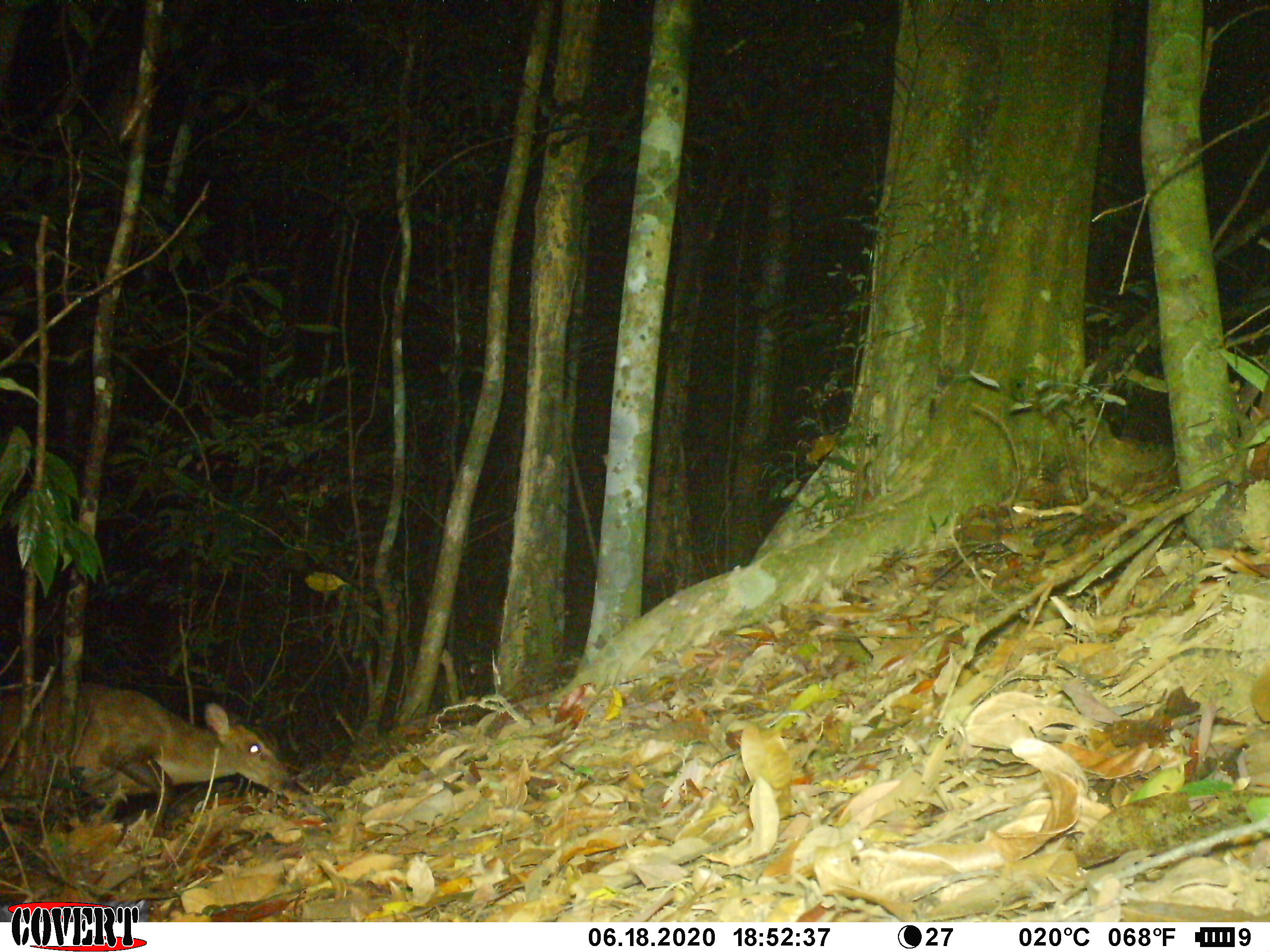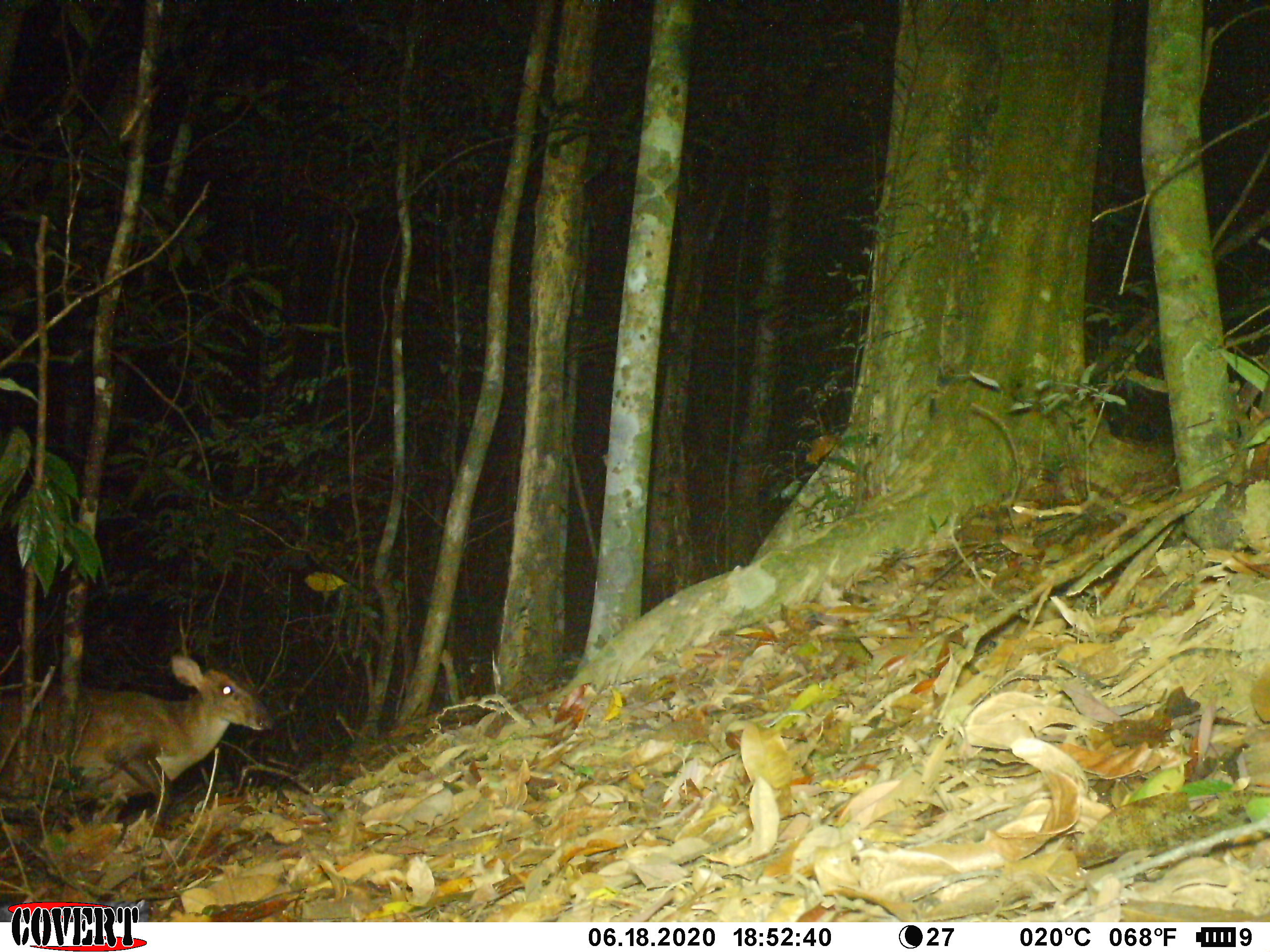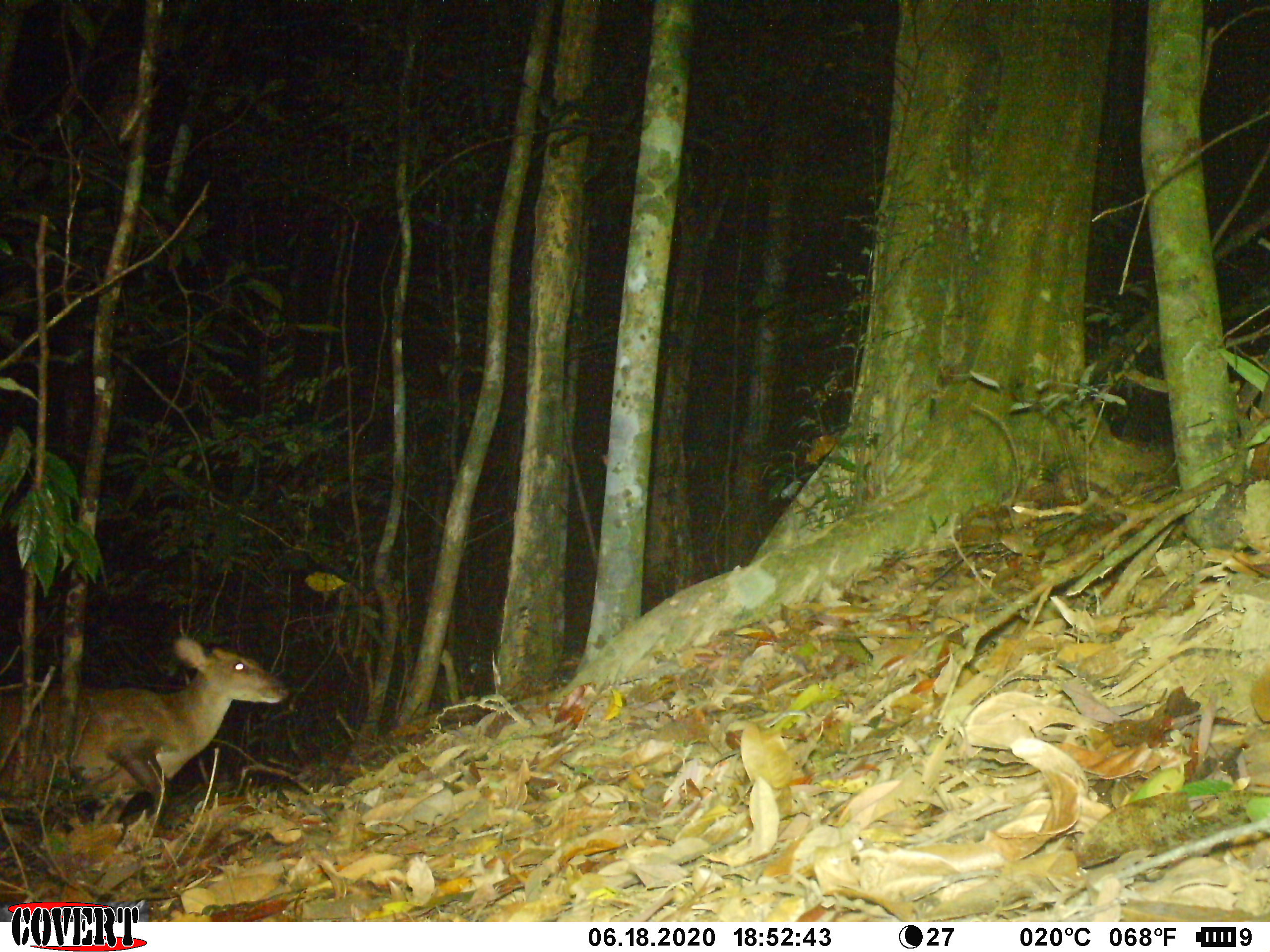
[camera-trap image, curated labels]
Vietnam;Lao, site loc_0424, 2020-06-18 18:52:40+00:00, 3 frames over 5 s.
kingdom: Animalia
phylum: Chordata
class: Mammalia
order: Artiodactyla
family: Cervidae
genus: Muntiacus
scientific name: Muntiacus vuquangensis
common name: large-antlered muntjac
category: large antlered muntjac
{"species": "large antlered muntjac (large-antlered muntjac) (Muntiacus vuquangensis)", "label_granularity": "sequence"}